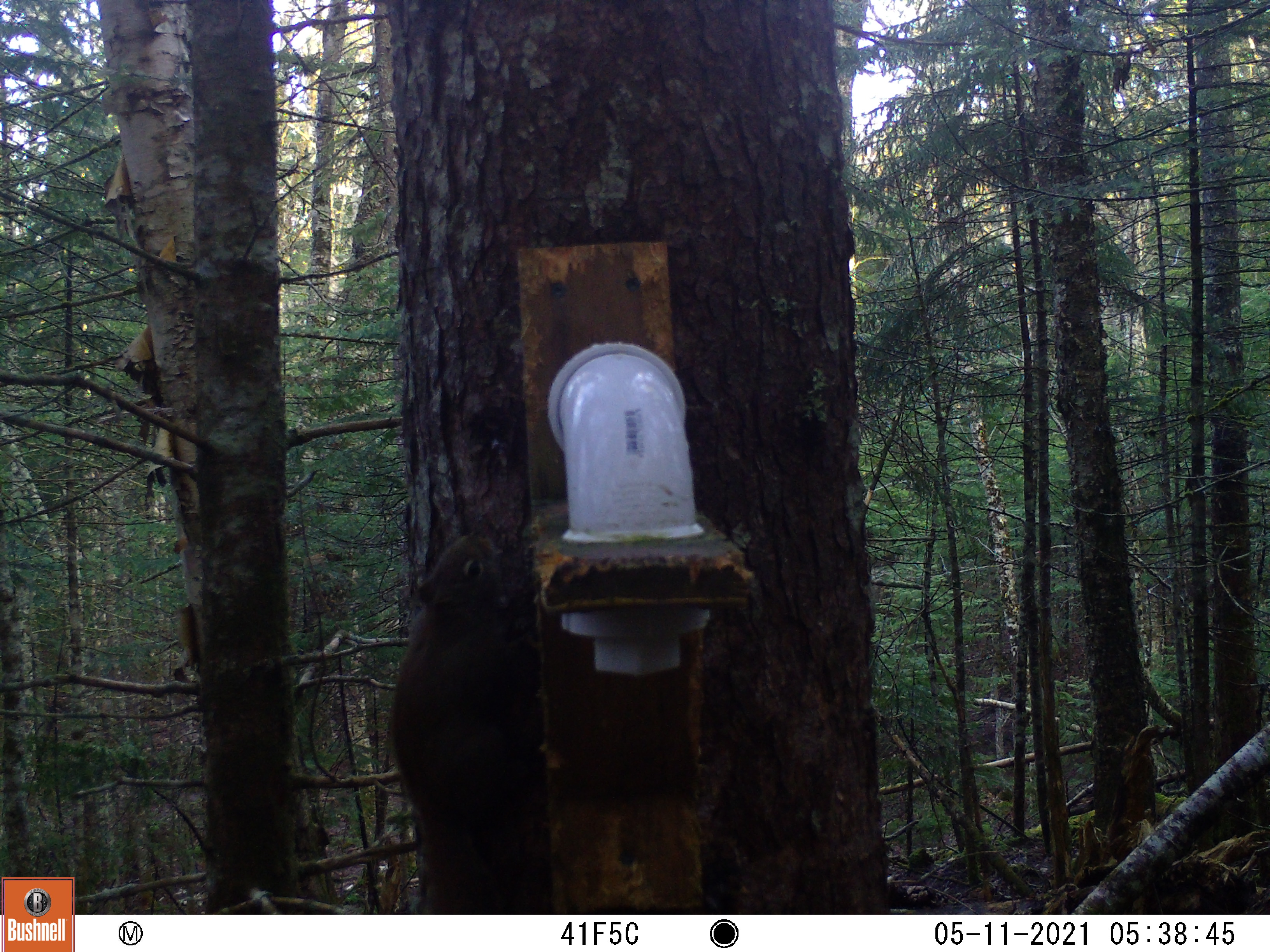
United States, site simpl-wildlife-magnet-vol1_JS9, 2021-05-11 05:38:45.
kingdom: Animalia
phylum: Chordata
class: Mammalia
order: Rodentia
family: Sciuridae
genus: Tamiasciurus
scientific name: Tamiasciurus hudsonicus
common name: red squirrel